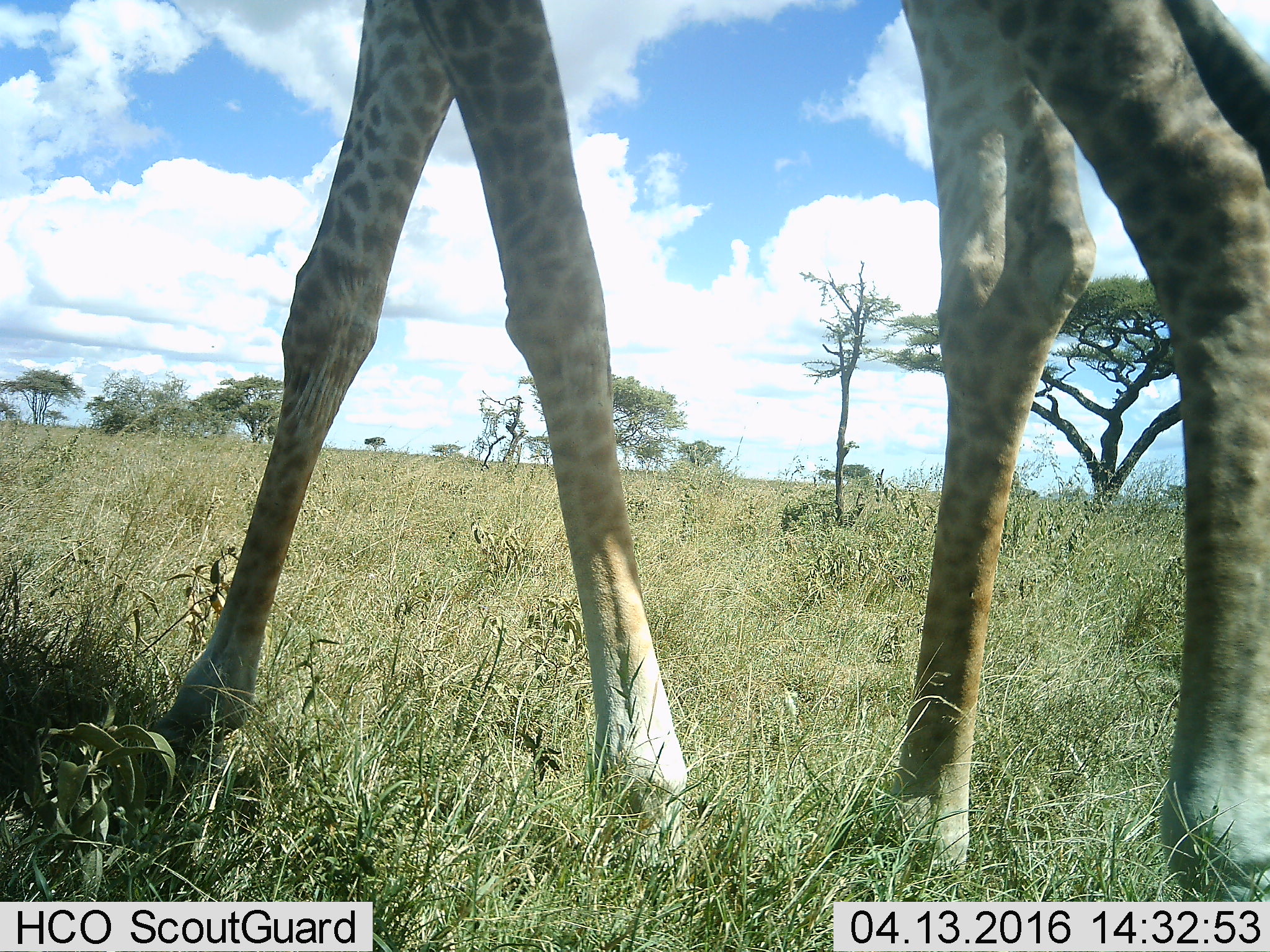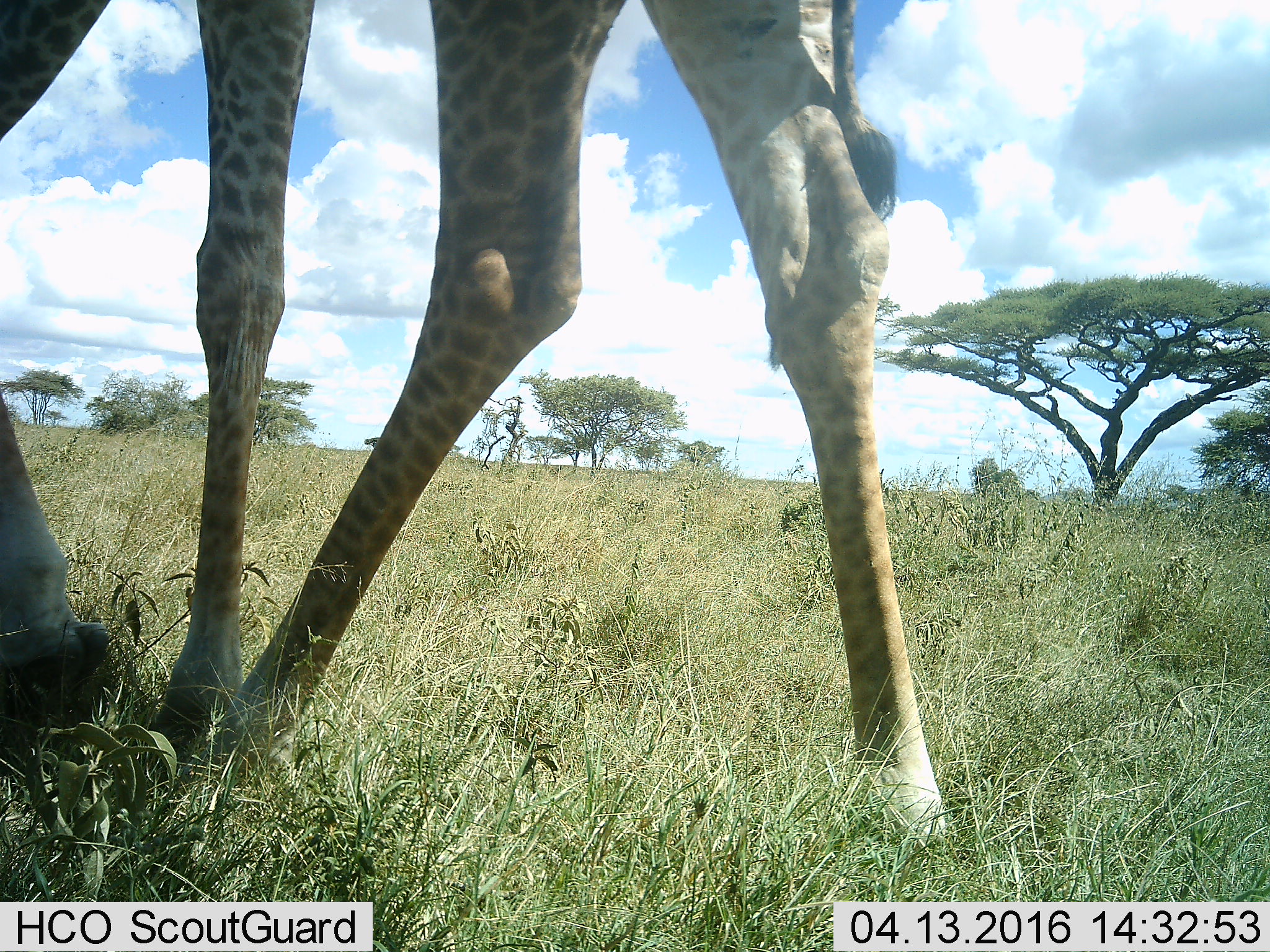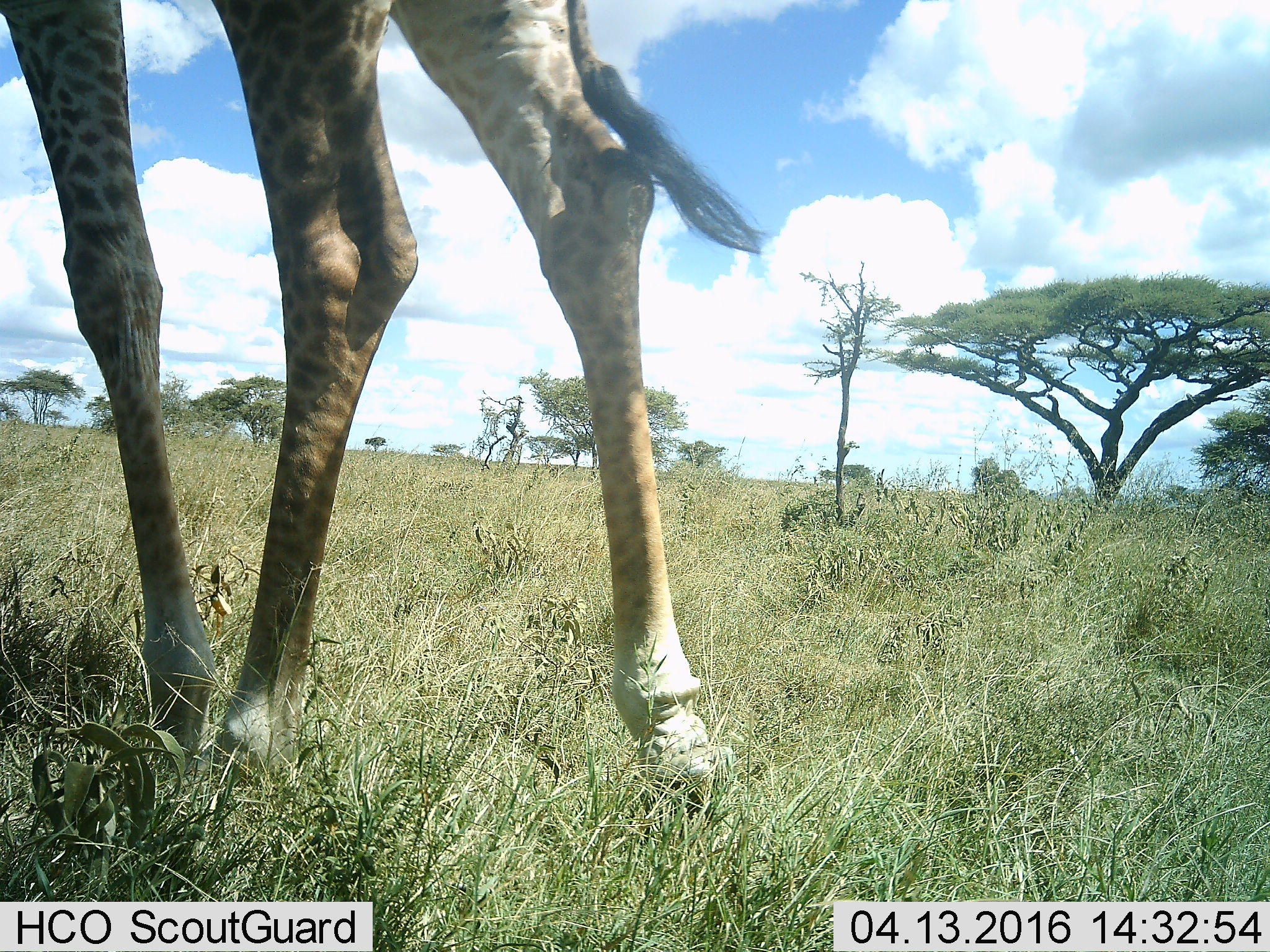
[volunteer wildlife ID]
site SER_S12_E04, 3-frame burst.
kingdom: Animalia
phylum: Chordata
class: Mammalia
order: Artiodactyla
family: Giraffidae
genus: Giraffa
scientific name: Giraffa camelopardalis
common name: giraffe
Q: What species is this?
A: Giraffe (Giraffa camelopardalis).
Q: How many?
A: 1.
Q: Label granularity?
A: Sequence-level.